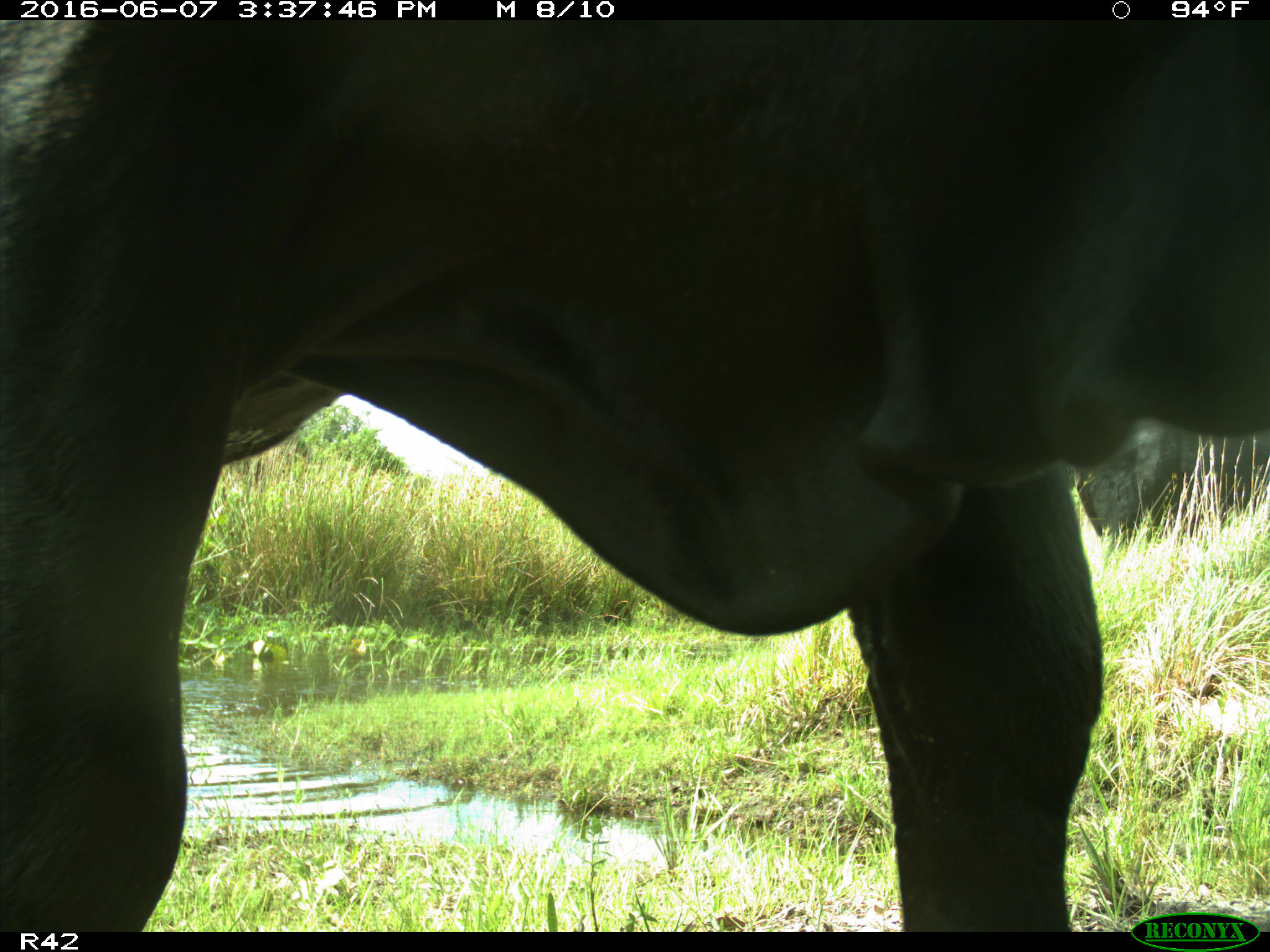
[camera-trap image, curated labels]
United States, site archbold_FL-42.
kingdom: Animalia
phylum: Chordata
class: Mammalia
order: Artiodactyla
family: Bovidae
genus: Bos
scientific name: Bos taurus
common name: domestic cow